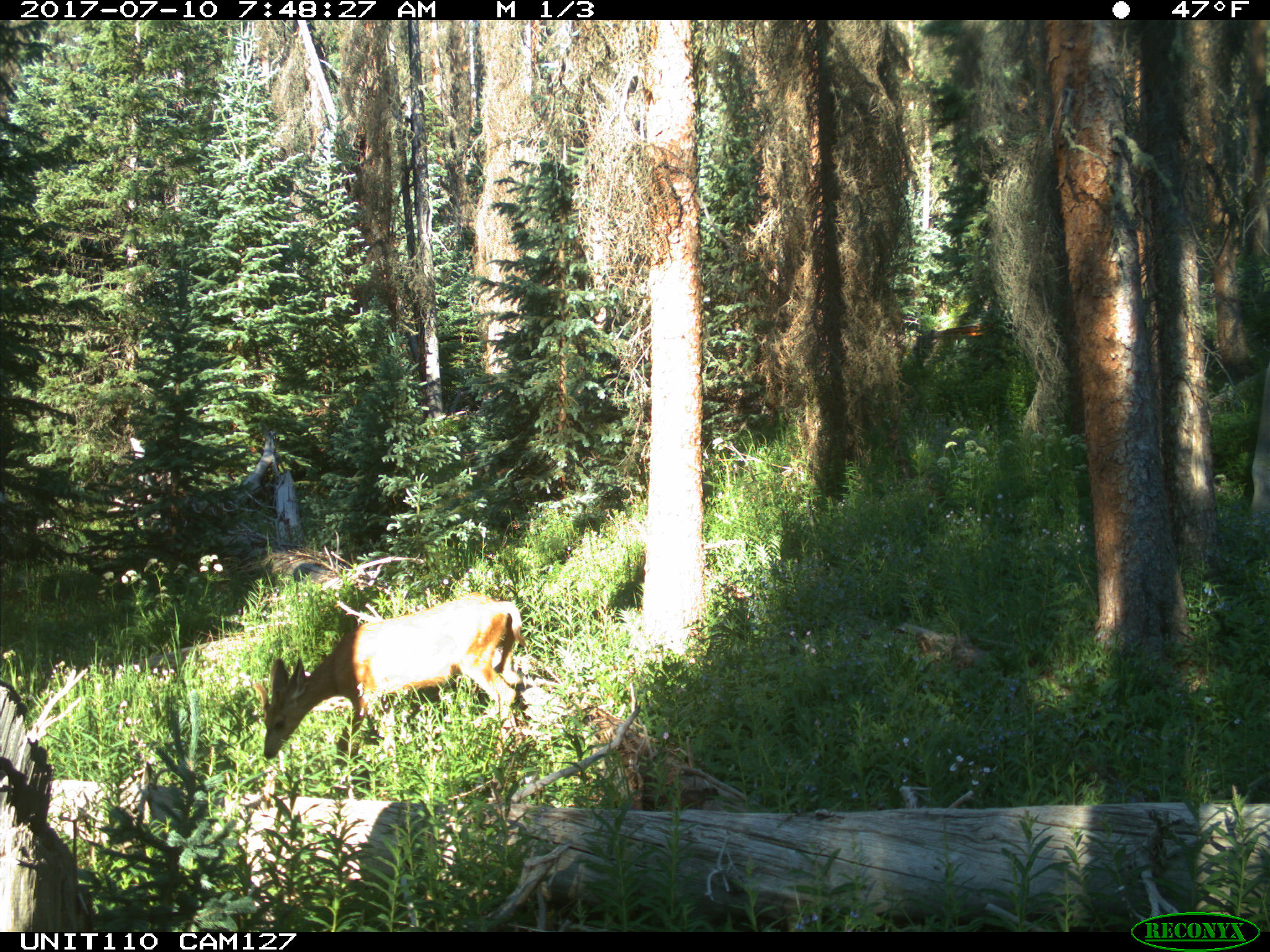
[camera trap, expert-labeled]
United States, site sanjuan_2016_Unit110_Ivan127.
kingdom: Animalia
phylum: Chordata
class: Mammalia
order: Artiodactyla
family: Cervidae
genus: Odocoileus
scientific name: Odocoileus hemionus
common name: mule deer